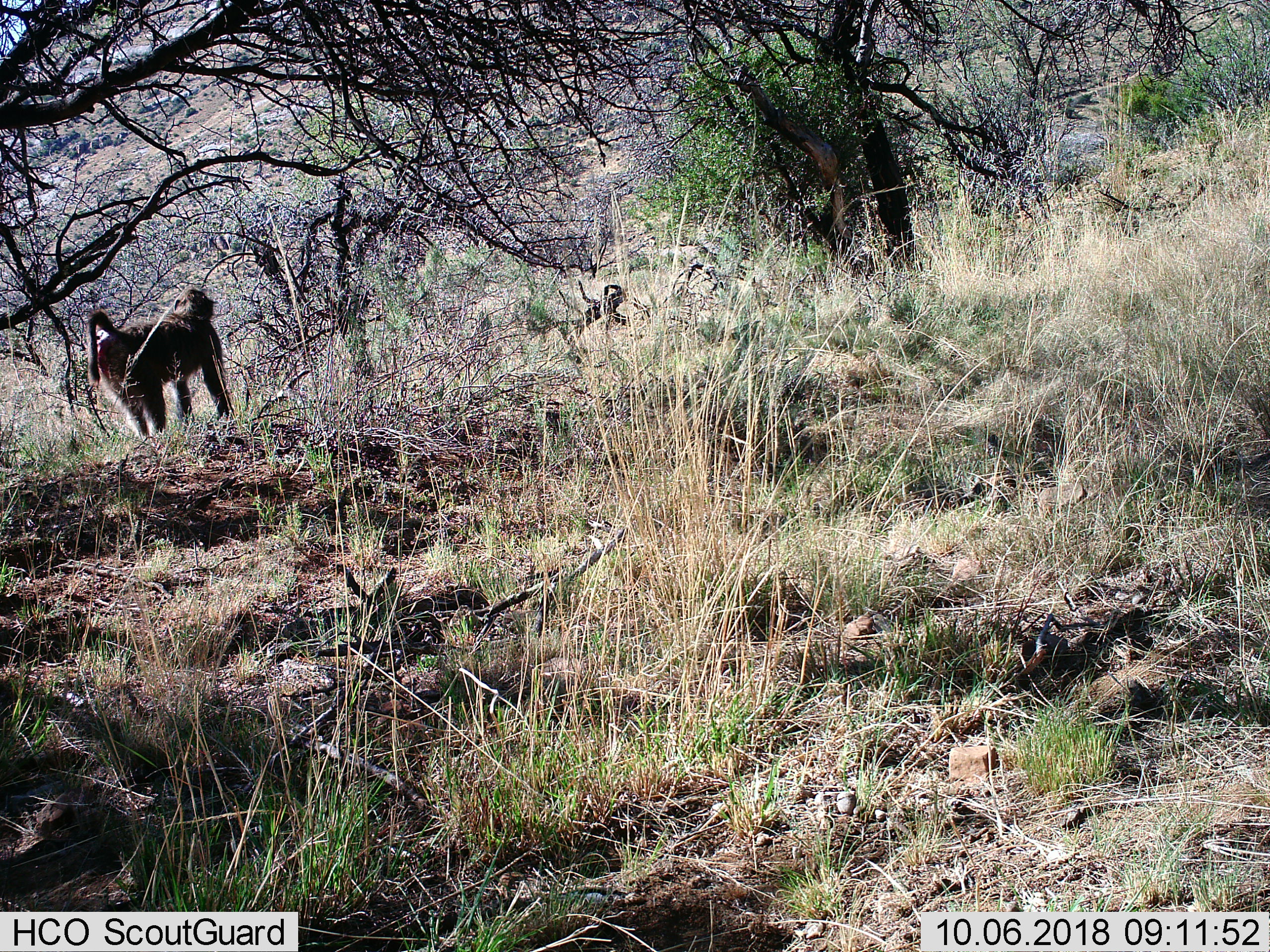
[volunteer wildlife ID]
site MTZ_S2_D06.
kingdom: Animalia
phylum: Chordata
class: Mammalia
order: Primates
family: Cercopithecidae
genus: Papio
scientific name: Papio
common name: baboon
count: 1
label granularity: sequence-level